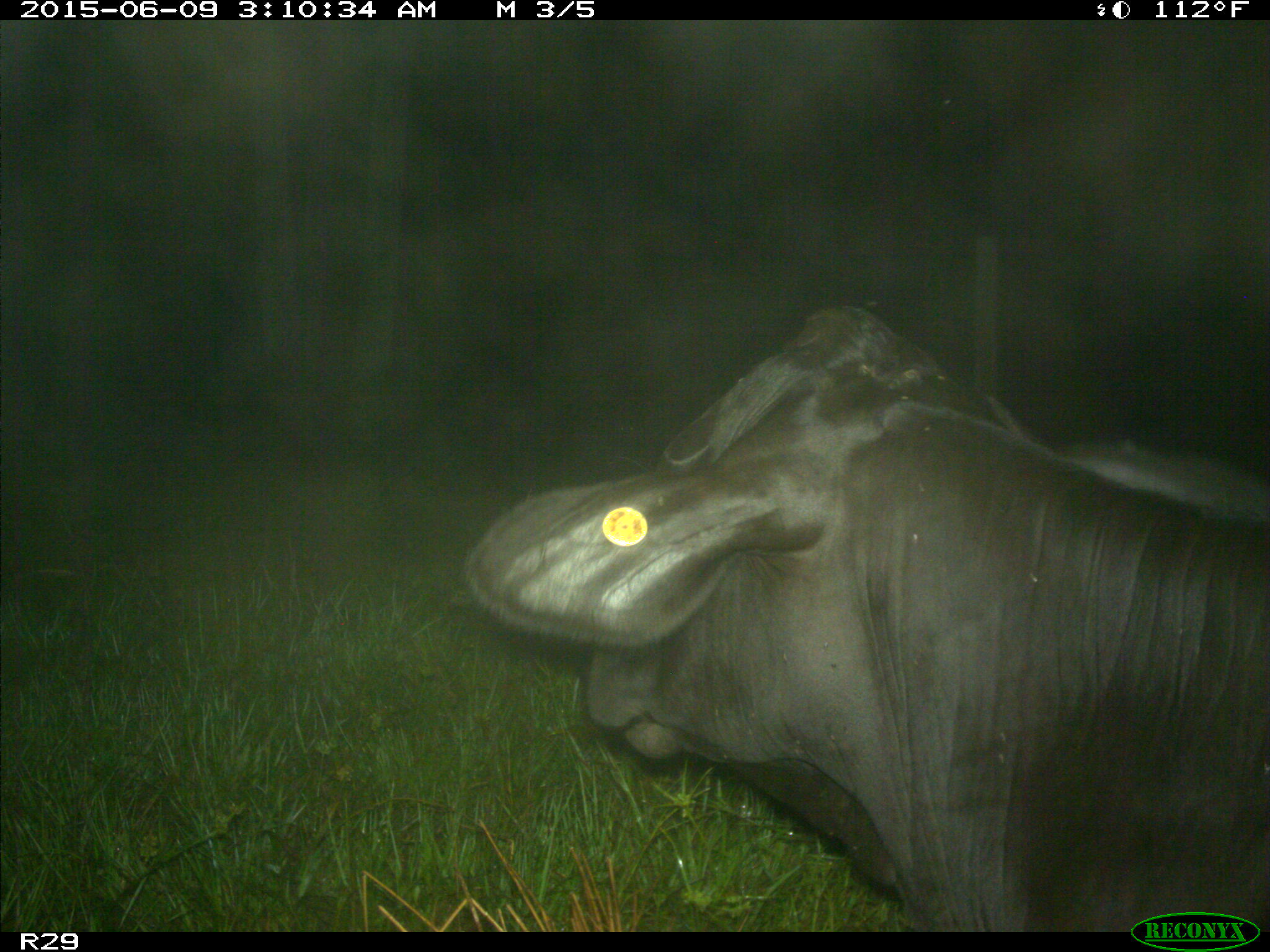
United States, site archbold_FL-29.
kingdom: Animalia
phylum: Chordata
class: Mammalia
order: Artiodactyla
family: Bovidae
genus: Bos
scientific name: Bos taurus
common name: domestic cow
Bos taurus (domestic cow).